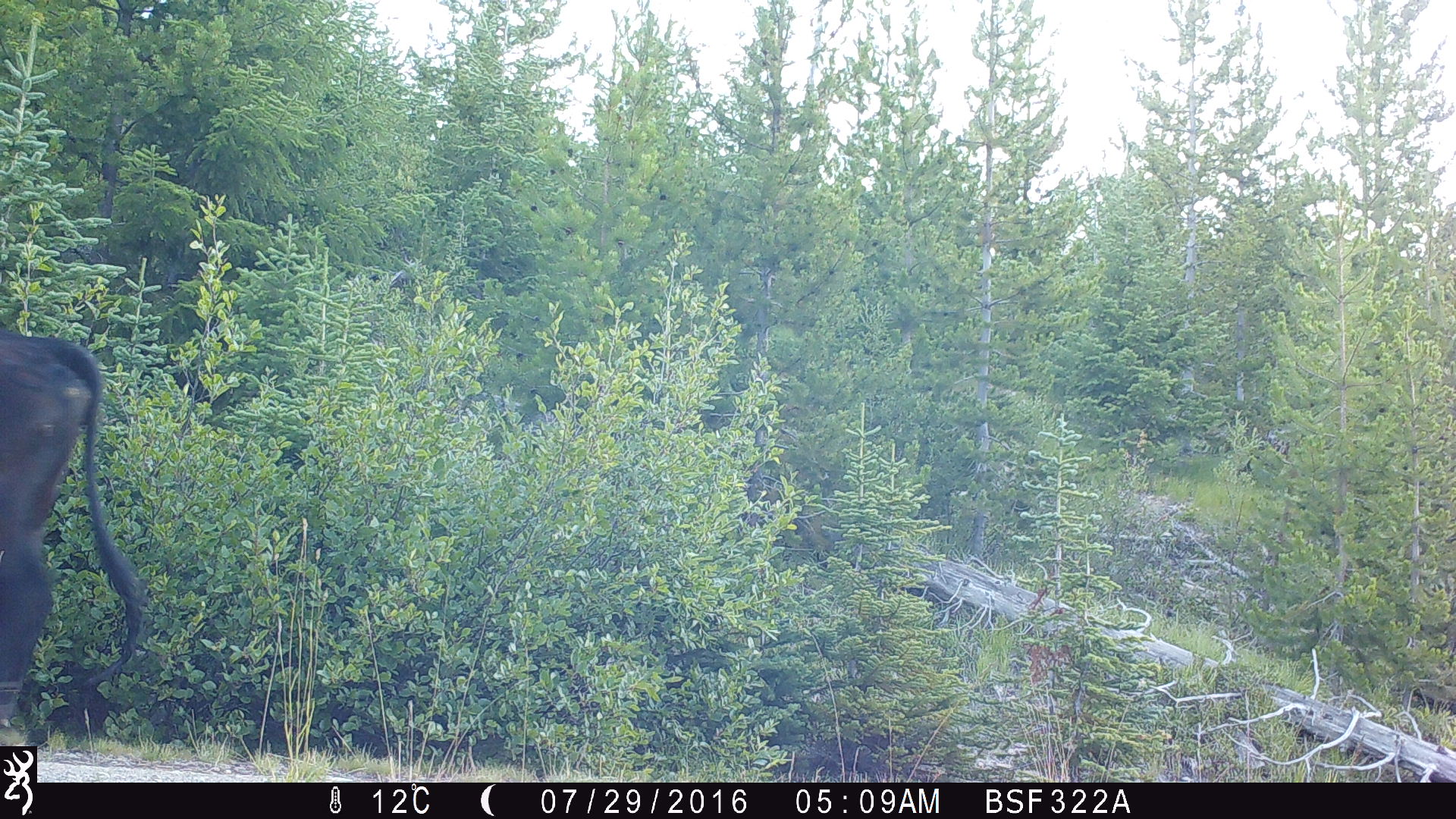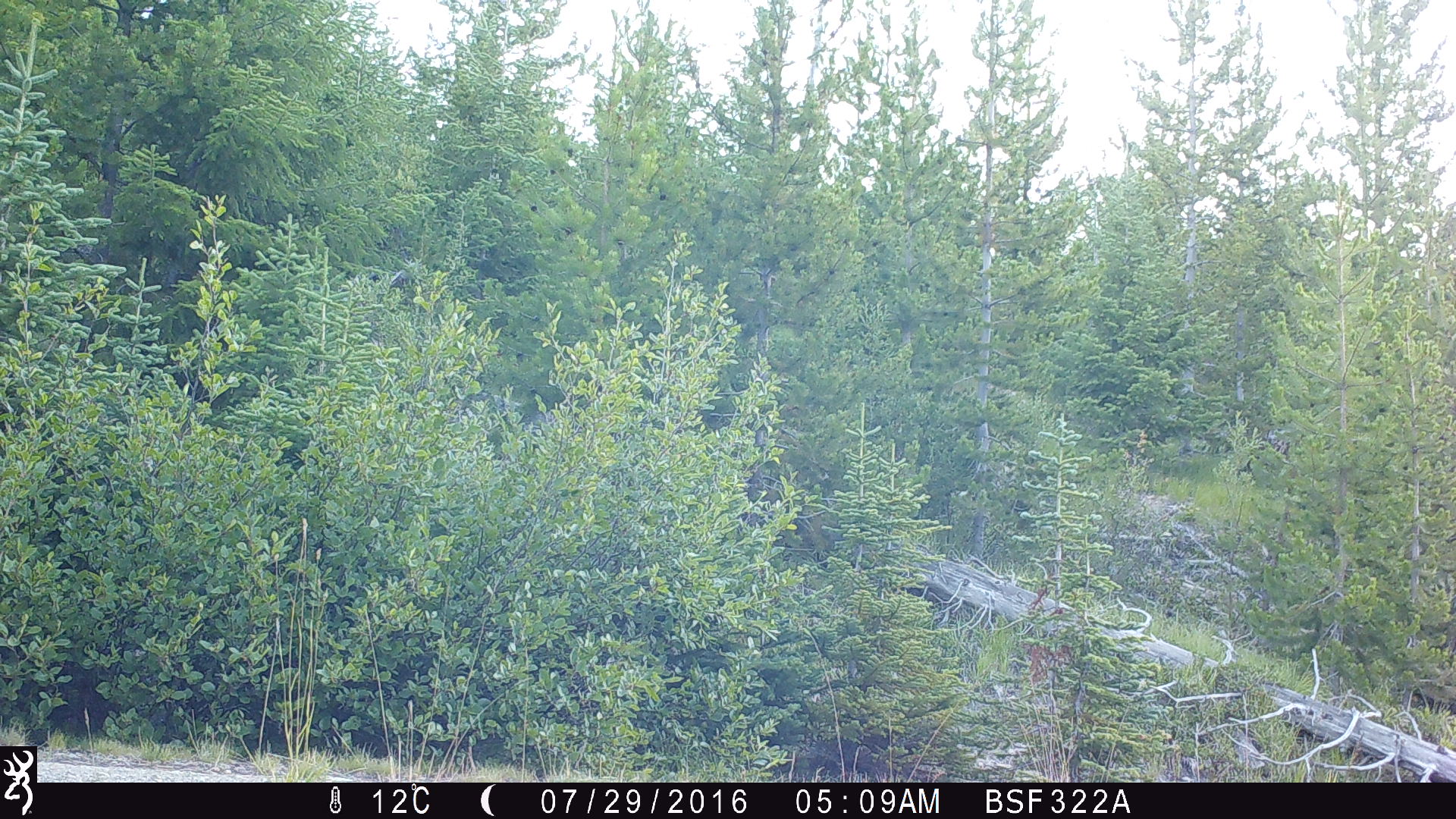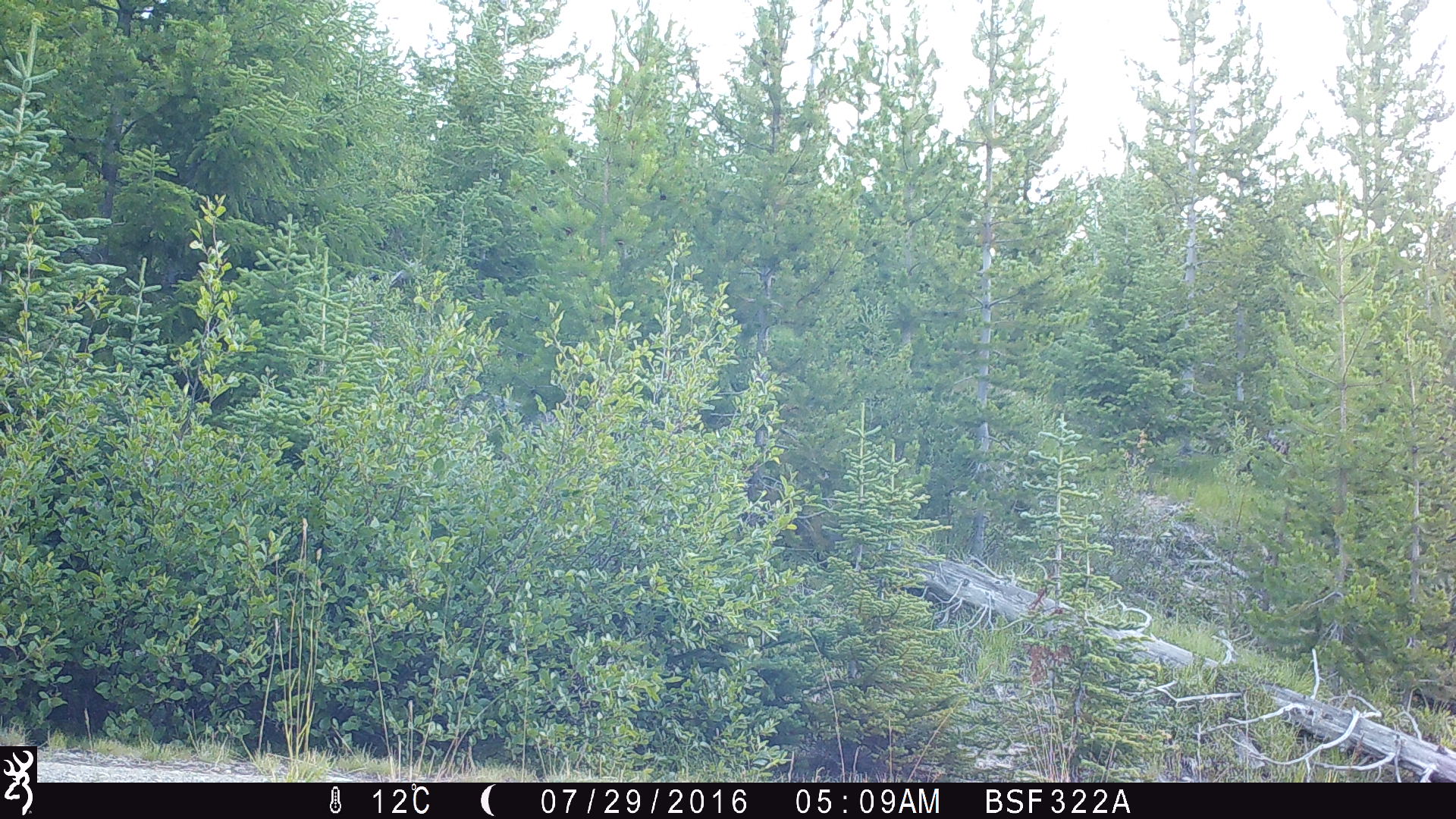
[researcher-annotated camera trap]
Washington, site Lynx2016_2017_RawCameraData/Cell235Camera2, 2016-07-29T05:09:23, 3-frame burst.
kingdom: Animalia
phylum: Chordata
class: Mammalia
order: Artiodactyla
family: Bovidae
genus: Bos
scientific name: Bos taurus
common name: domestic cattle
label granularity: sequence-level